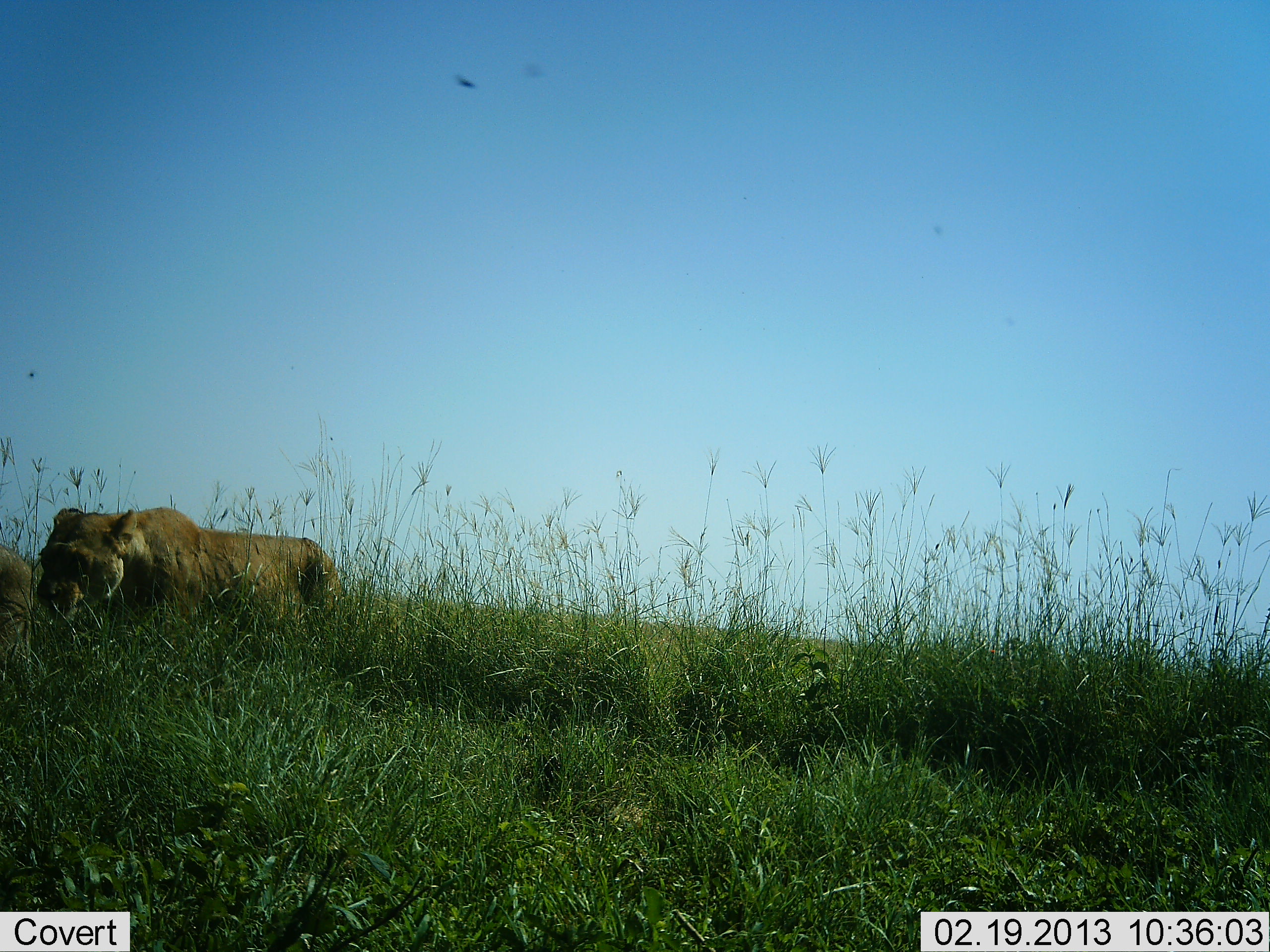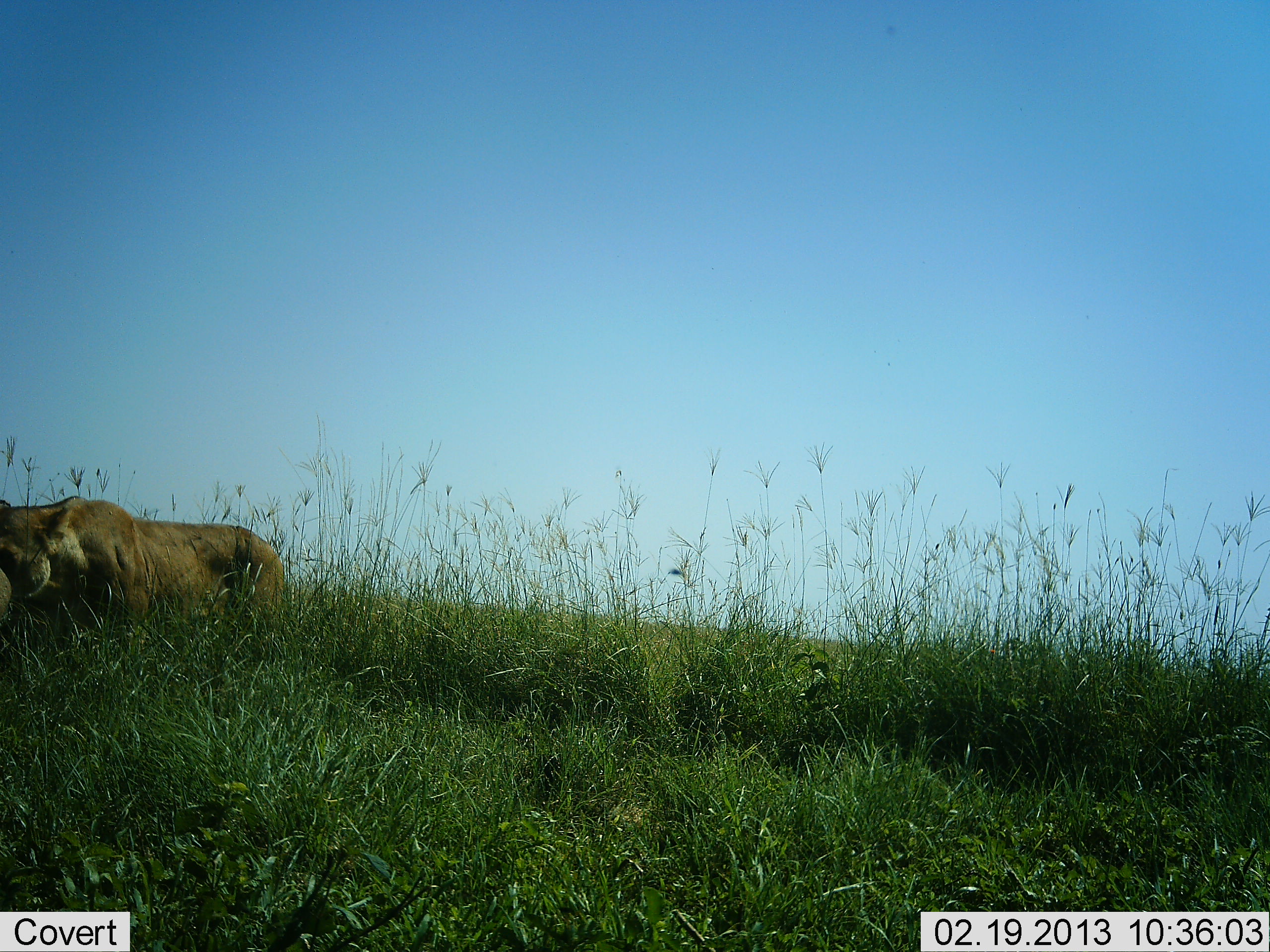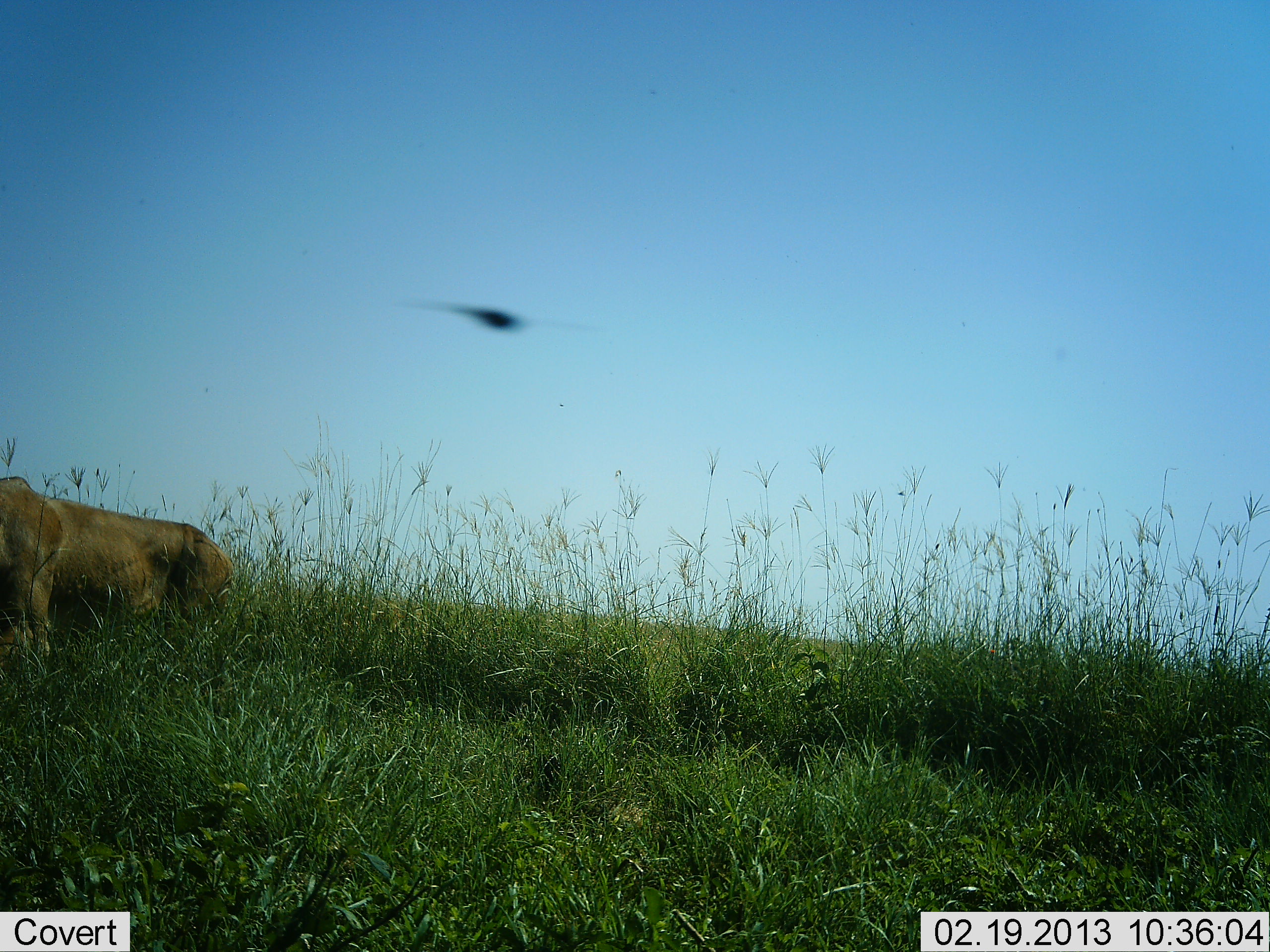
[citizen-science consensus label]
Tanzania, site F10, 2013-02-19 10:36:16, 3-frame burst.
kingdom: Animalia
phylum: Chordata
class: Mammalia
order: Carnivora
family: Felidae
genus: Panthera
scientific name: Panthera leo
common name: lion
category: lionfemale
Lionfemale (lion) (Panthera leo), count 2. Behavior (volunteer vote fractions): standing 4%, resting 0%, moving 96%, interacting 4%. Young present (vote fraction): 0%. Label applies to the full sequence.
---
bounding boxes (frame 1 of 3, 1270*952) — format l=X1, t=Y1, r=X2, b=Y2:
animal: l=37, t=505, r=344, b=637; l=0, t=544, r=37, b=683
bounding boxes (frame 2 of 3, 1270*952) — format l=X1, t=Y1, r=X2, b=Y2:
animal: l=0, t=496, r=287, b=651; l=0, t=568, r=12, b=626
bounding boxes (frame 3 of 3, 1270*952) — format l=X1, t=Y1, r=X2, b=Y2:
animal: l=0, t=476, r=237, b=677